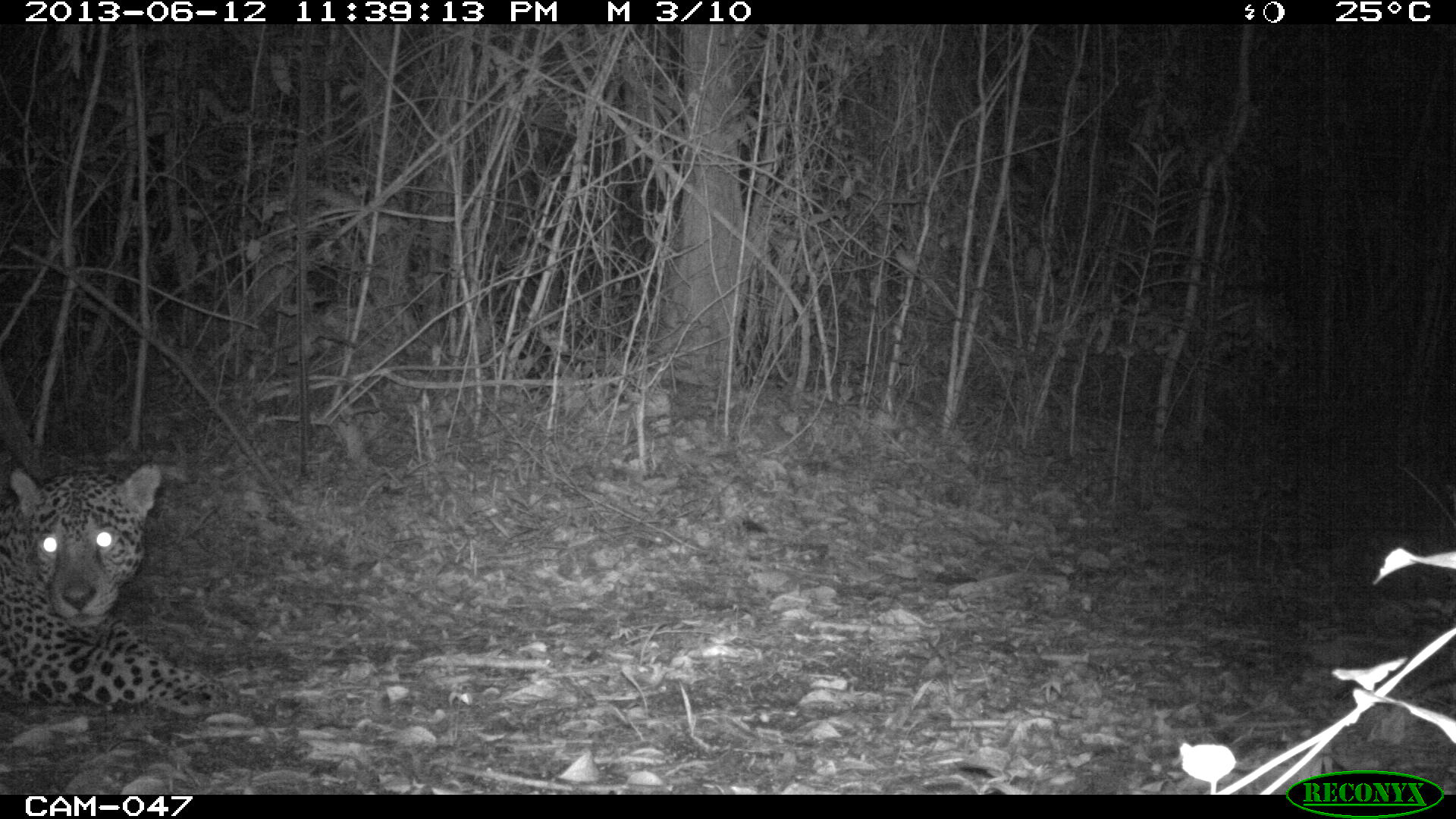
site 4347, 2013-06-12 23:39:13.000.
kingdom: Animalia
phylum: Chordata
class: Mammalia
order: Carnivora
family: Felidae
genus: Panthera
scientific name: Panthera onca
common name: jaguar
Panthera onca (jaguar), count 1, sex male.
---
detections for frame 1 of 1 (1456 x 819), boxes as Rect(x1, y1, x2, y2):
panthera onca: Rect(0, 463, 298, 718)